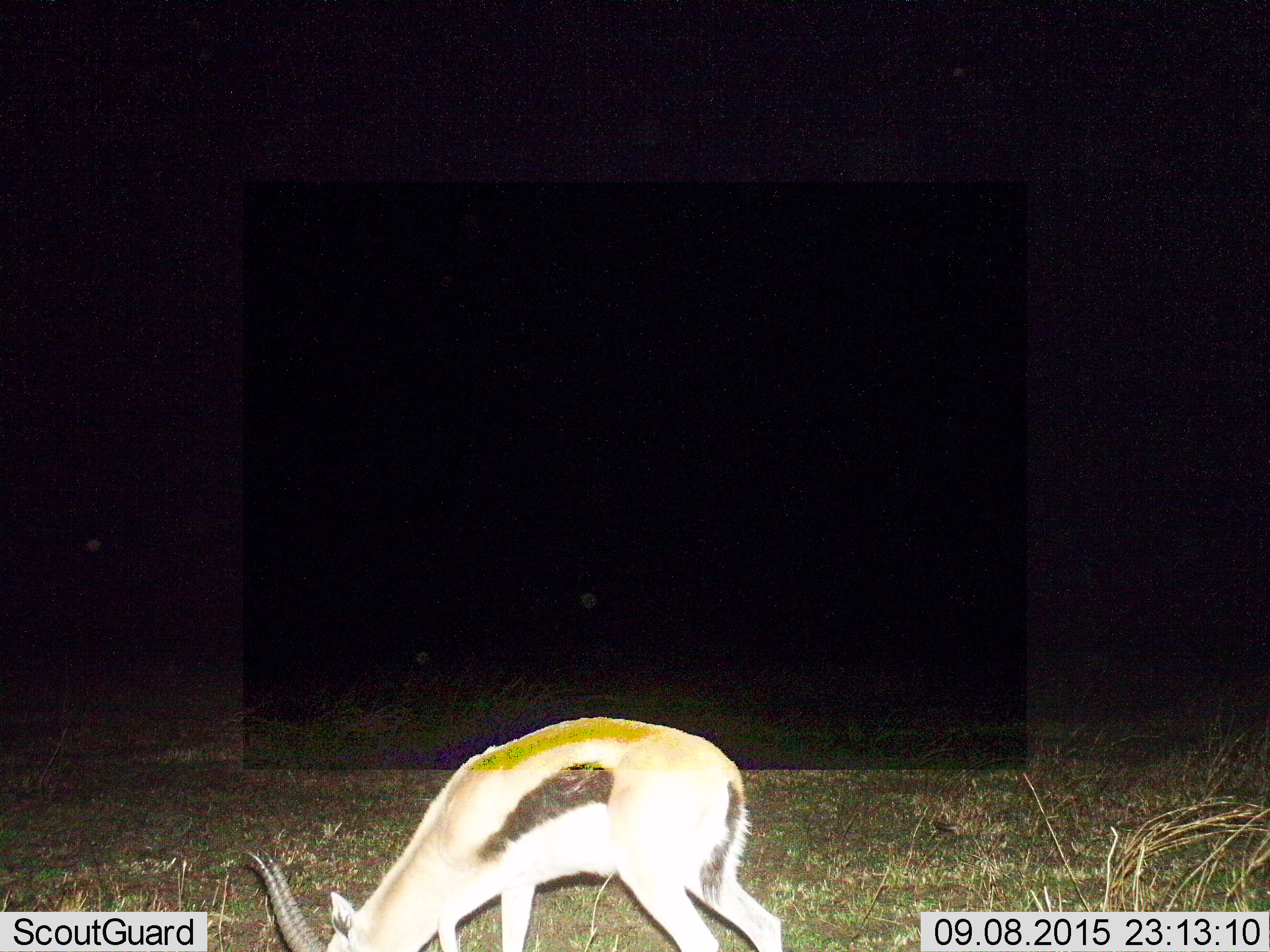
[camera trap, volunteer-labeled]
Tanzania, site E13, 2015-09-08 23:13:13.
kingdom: Animalia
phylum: Chordata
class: Mammalia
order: Artiodactyla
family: Bovidae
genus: Eudorcas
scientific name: Eudorcas thomsonii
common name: thomson's gazelle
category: gazellethomsons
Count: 1.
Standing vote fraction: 29%.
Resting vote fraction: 0%.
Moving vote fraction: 0%.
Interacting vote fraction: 0%.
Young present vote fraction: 0%.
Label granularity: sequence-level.